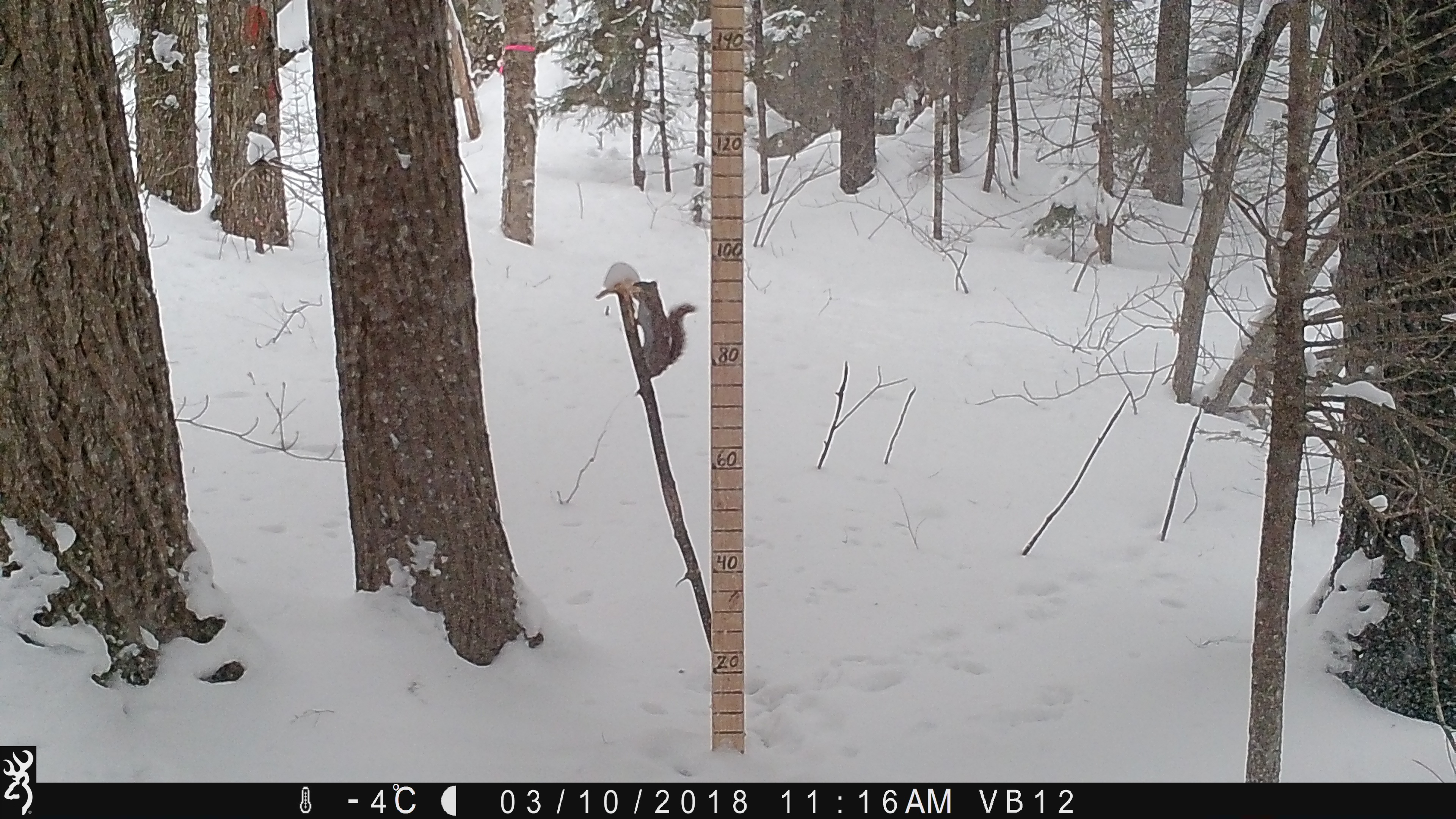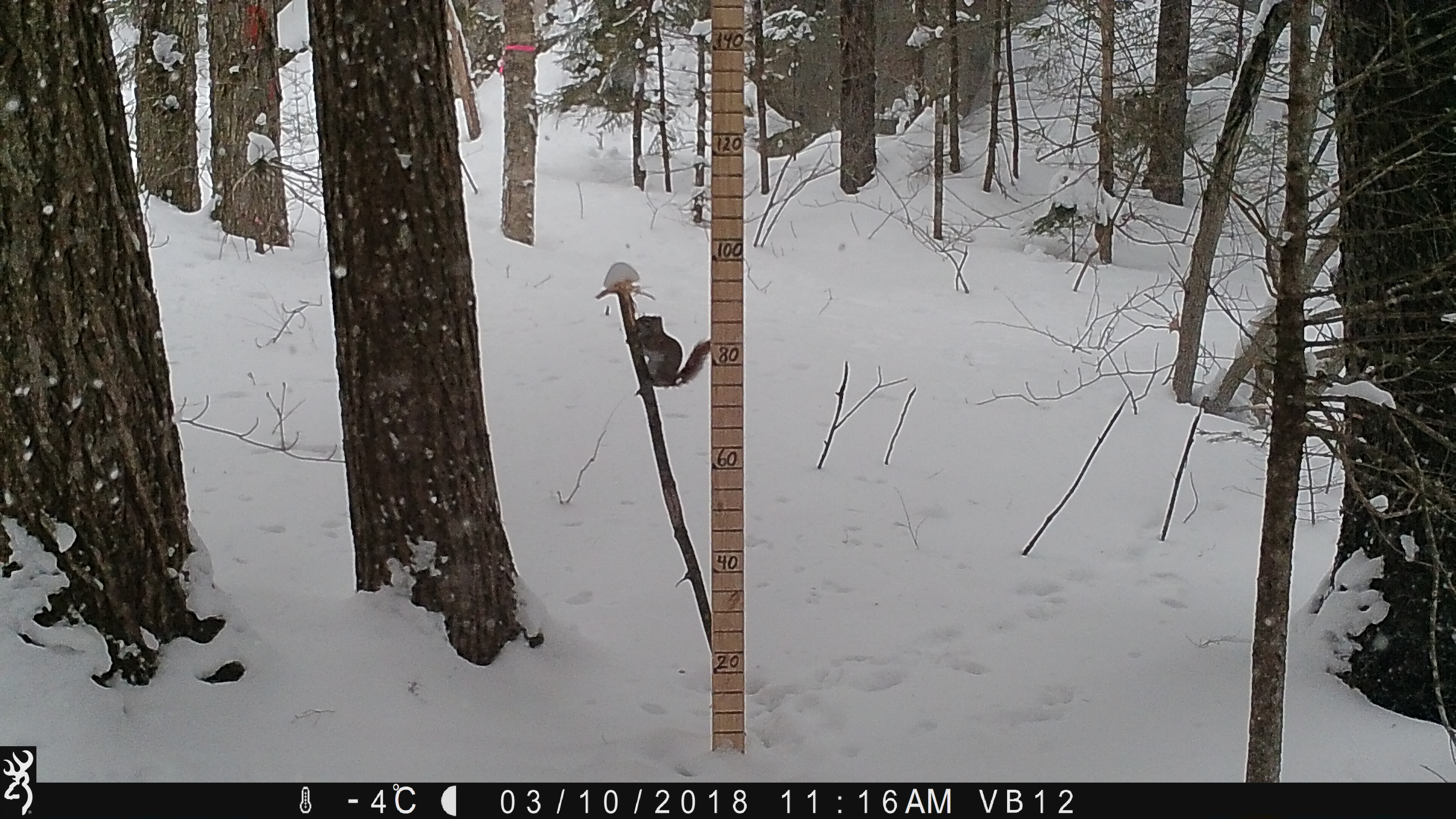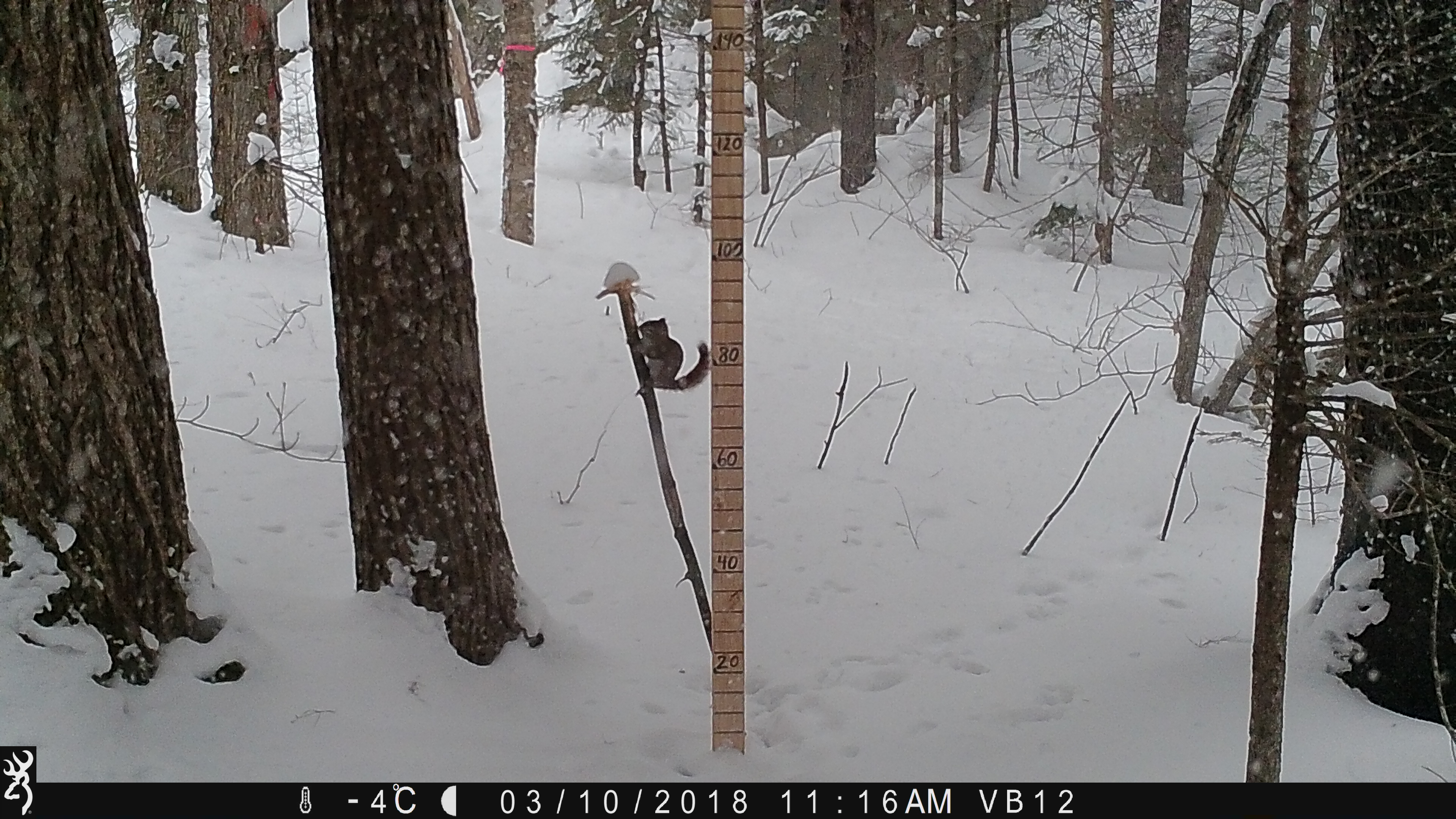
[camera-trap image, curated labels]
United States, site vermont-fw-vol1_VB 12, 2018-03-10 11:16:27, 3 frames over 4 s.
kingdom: Animalia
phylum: Chordata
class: Mammalia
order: Rodentia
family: Sciuridae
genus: Tamiasciurus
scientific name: Tamiasciurus hudsonicus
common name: red squirrel